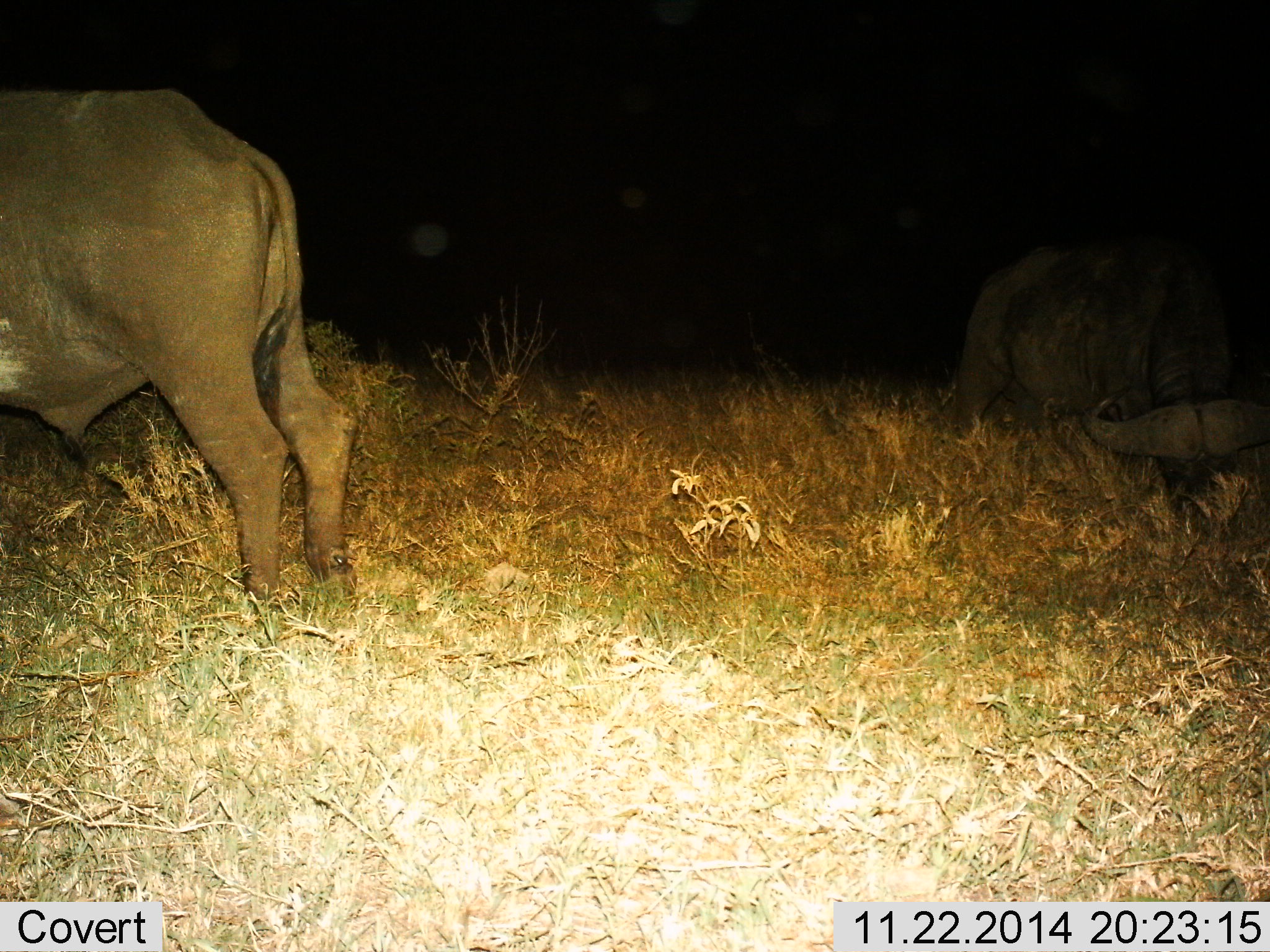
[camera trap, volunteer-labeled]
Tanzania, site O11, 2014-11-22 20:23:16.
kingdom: Animalia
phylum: Chordata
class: Mammalia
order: Artiodactyla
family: Bovidae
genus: Syncerus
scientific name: Syncerus caffer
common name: cape buffalo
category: buffalo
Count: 2.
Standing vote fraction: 80%.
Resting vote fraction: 20%.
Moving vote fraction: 0%.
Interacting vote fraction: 0%.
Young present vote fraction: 0%.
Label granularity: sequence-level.